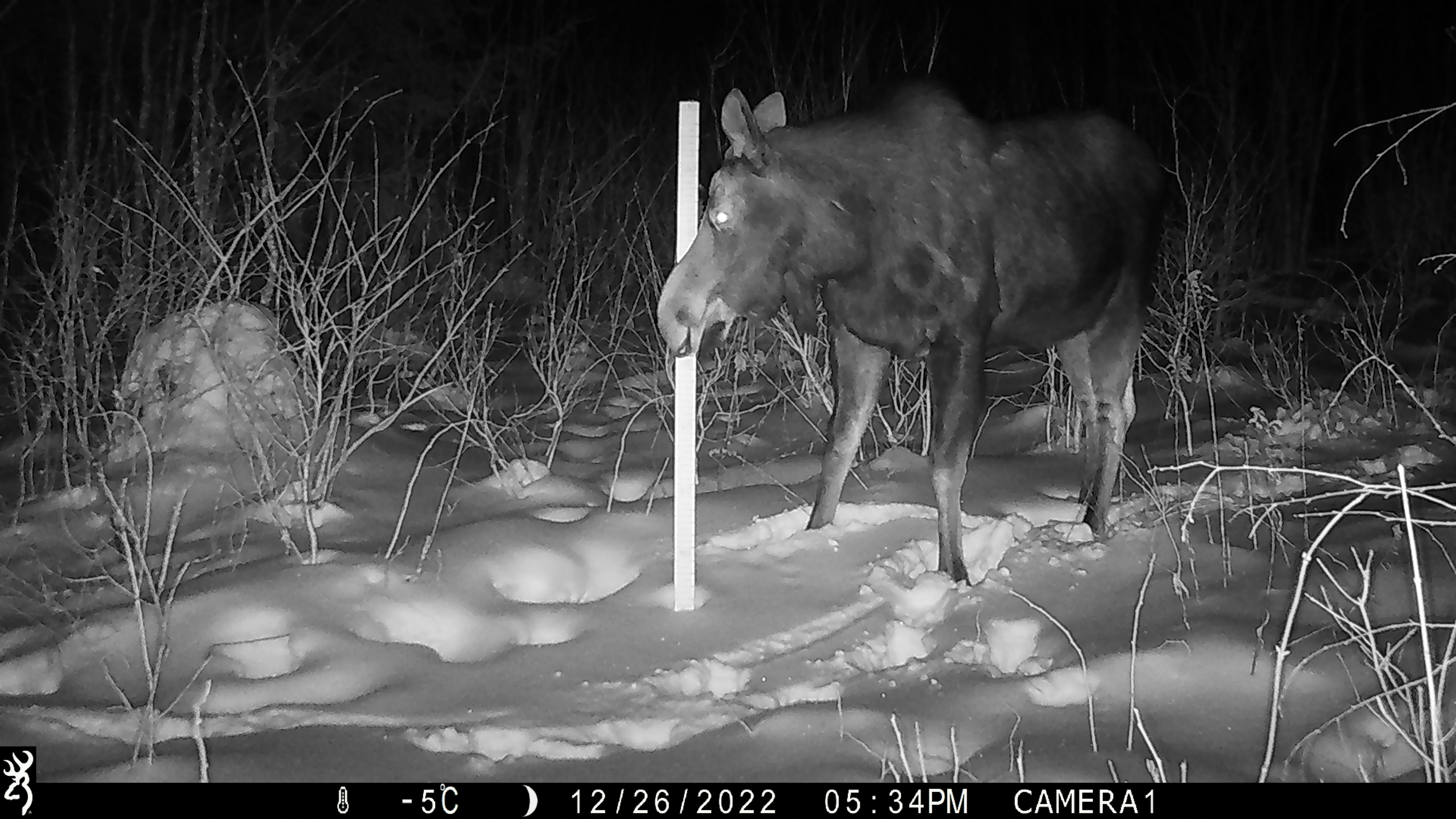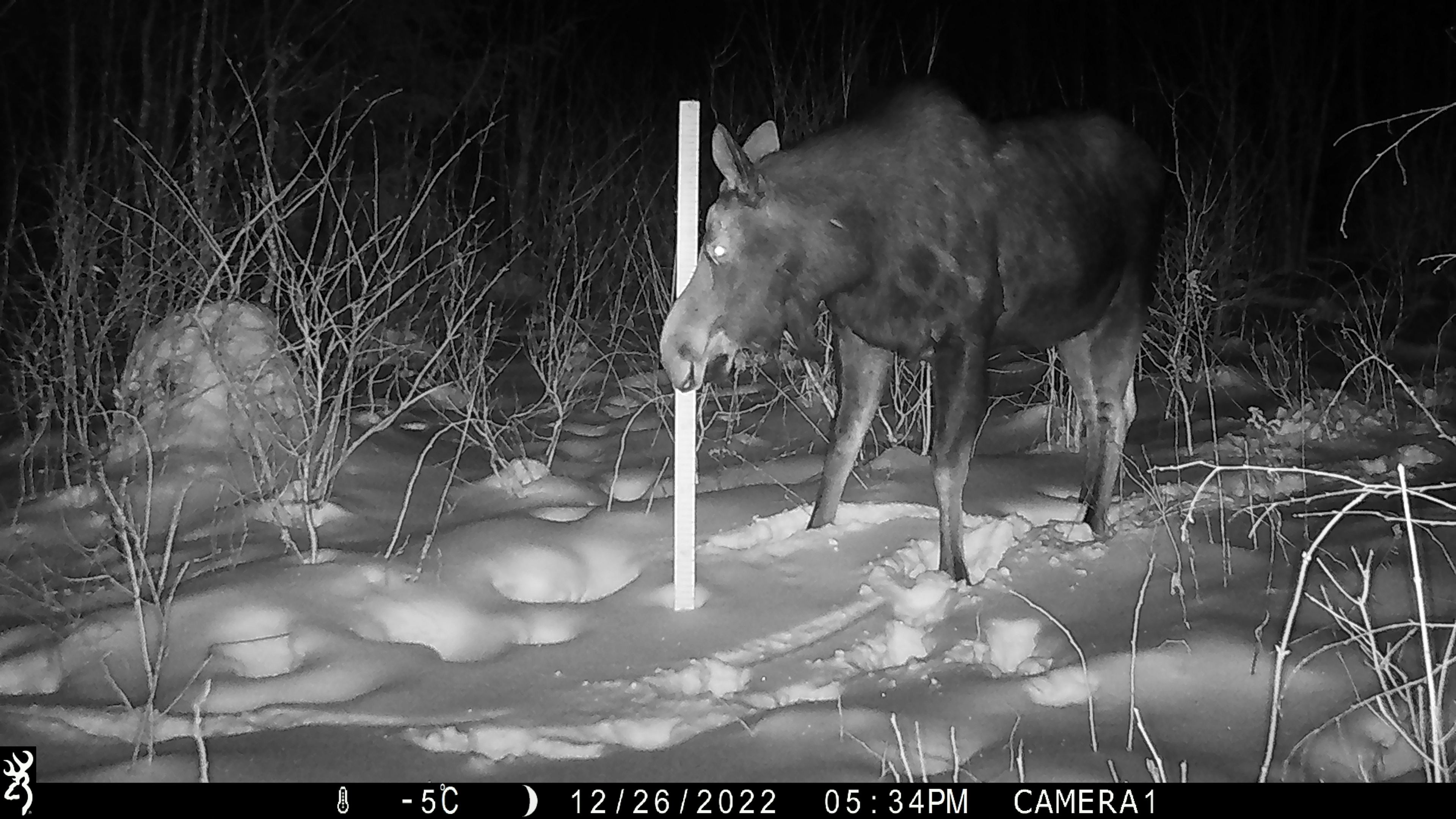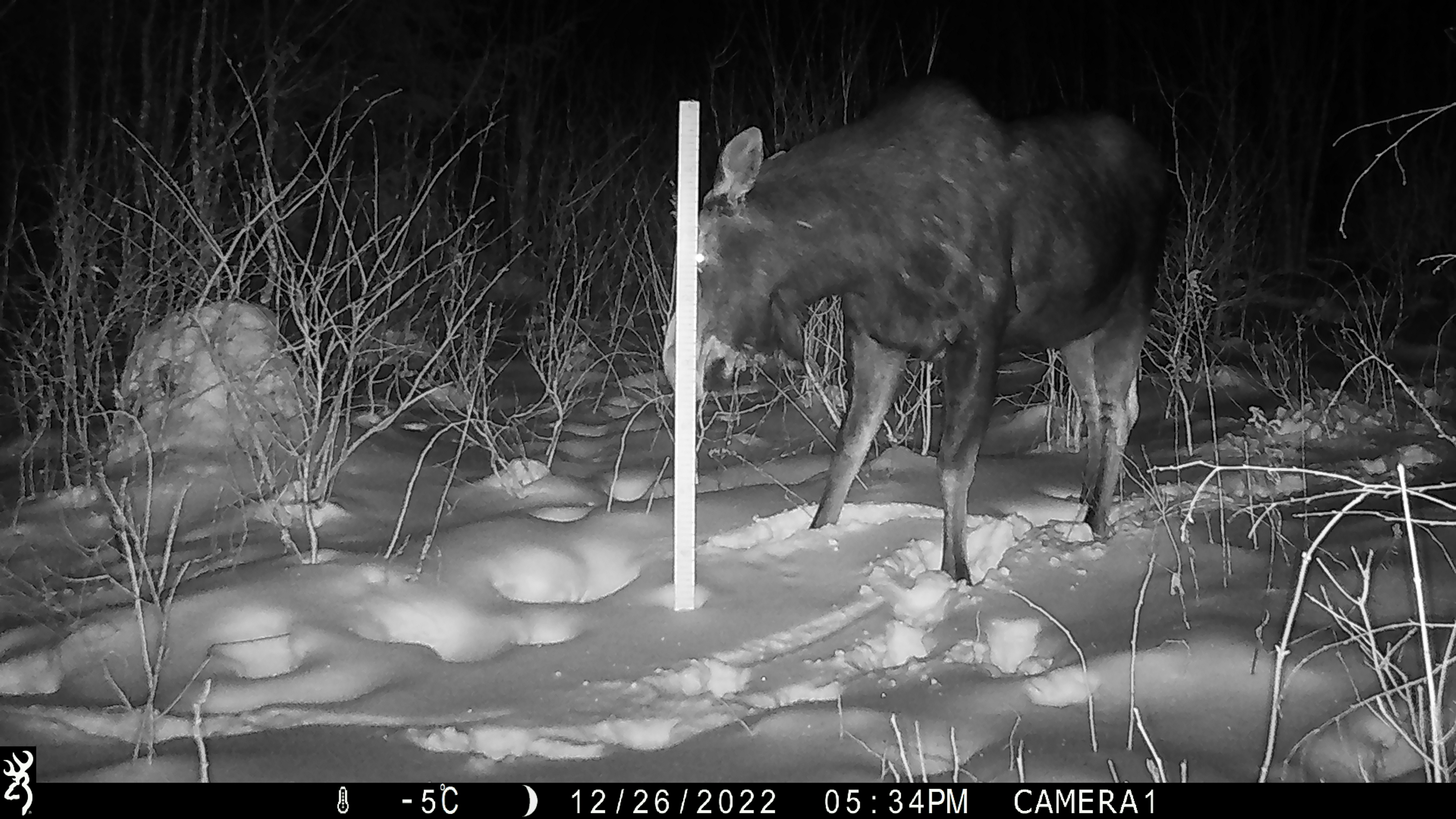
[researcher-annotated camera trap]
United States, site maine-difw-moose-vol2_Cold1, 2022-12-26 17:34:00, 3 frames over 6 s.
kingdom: Animalia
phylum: Chordata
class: Mammalia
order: Artiodactyla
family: Cervidae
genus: Alces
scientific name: Alces alces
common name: moose